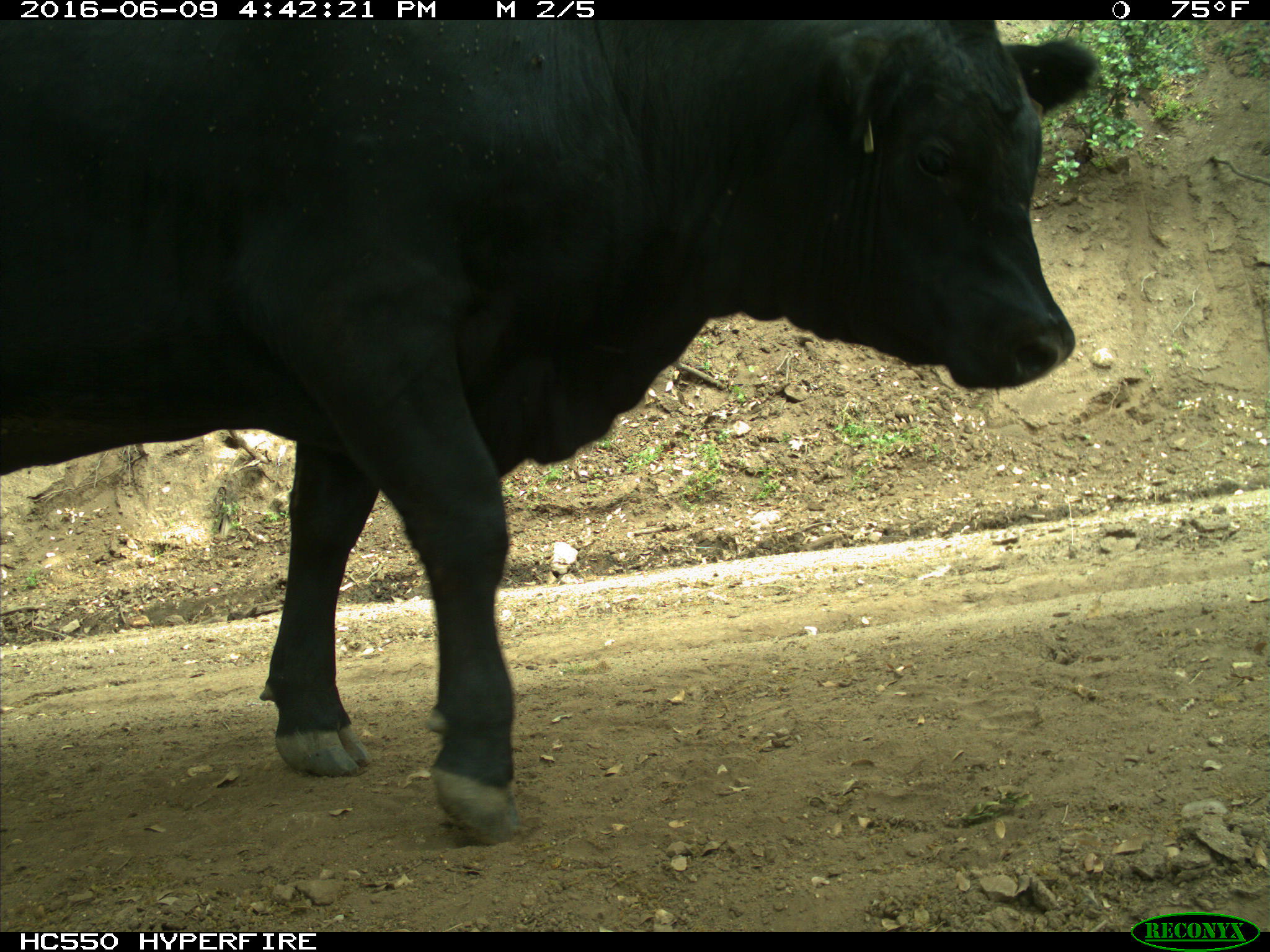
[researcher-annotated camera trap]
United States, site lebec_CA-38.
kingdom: Animalia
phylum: Chordata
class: Mammalia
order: Artiodactyla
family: Bovidae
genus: Bos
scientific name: Bos taurus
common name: domestic cow